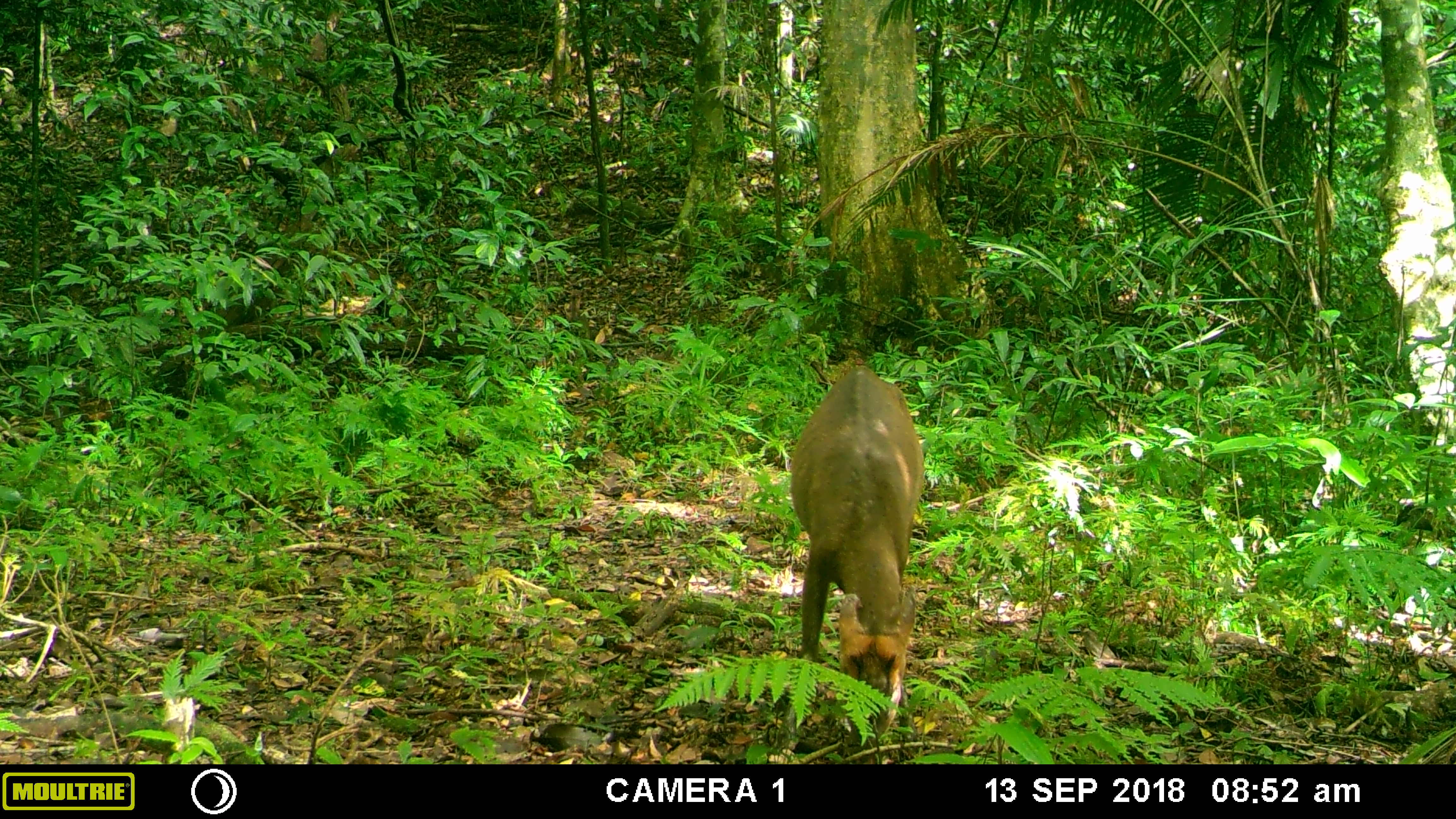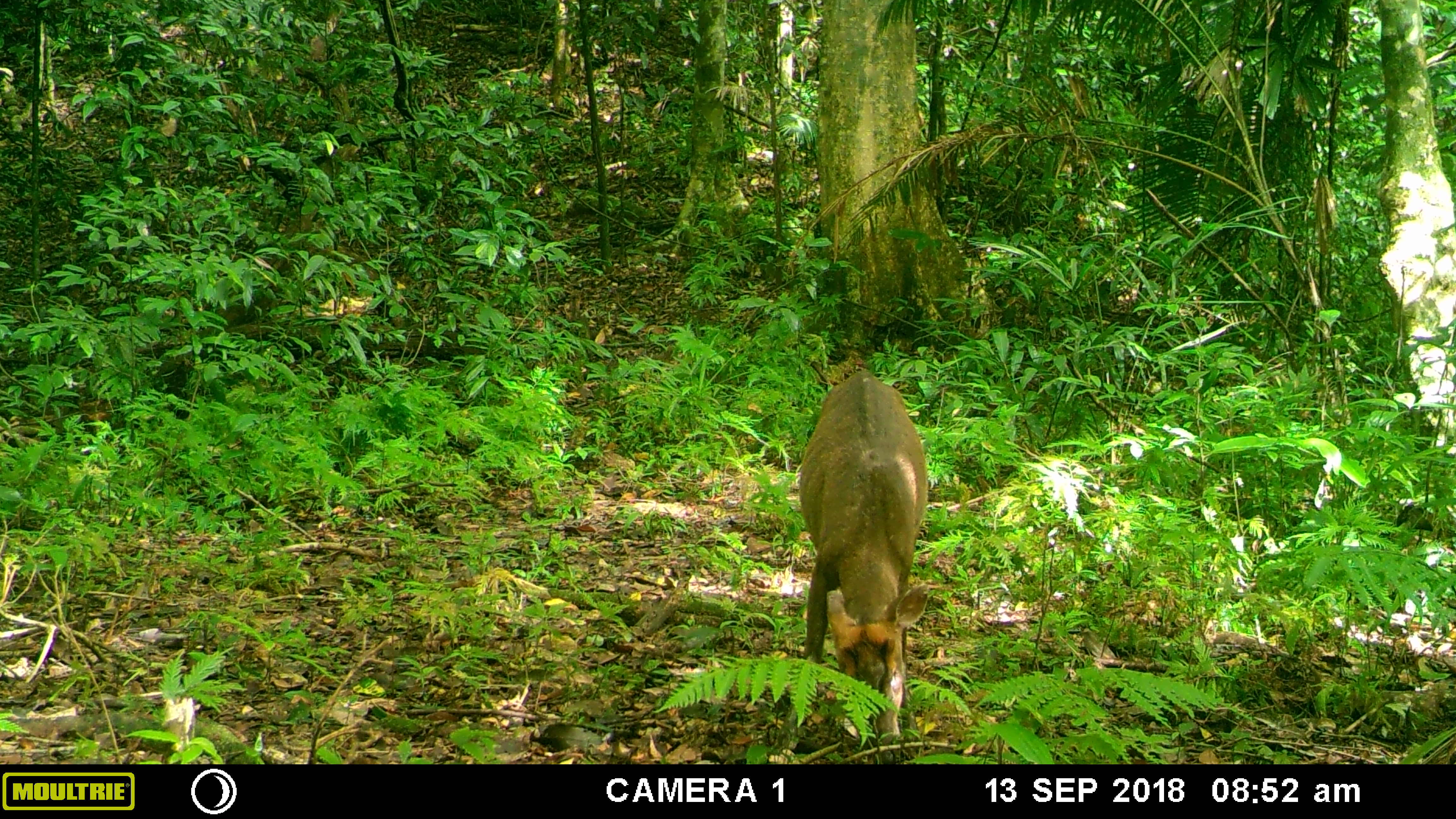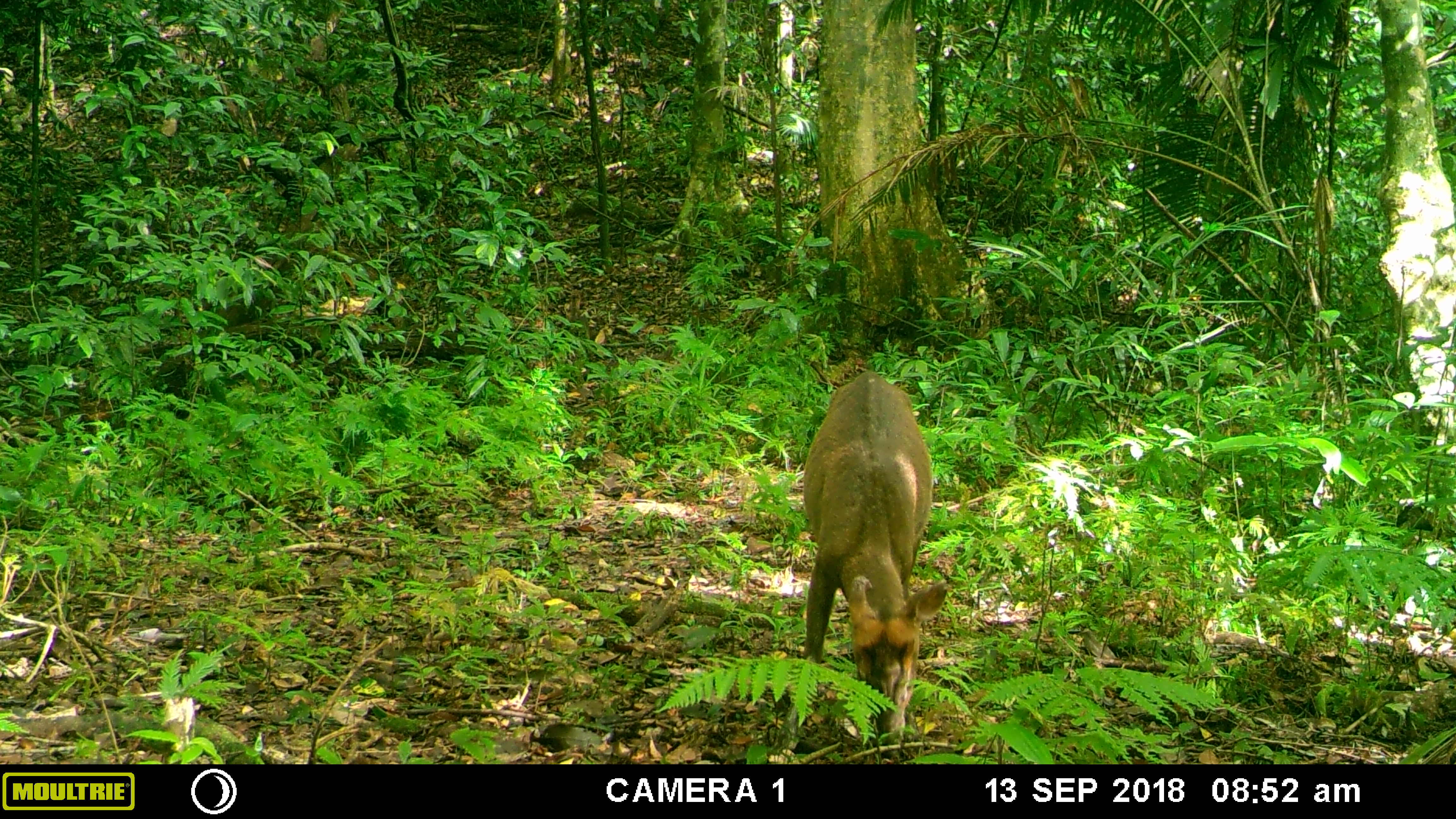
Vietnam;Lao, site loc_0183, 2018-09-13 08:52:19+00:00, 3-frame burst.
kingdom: Animalia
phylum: Chordata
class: Mammalia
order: Artiodactyla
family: Cervidae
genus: Muntiacus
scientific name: Muntiacus rooseveltorum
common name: roosevelt's muntjac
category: roosevelts muntjac group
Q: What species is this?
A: Roosevelts muntjac group (roosevelt's muntjac) (Muntiacus rooseveltorum).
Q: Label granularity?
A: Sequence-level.